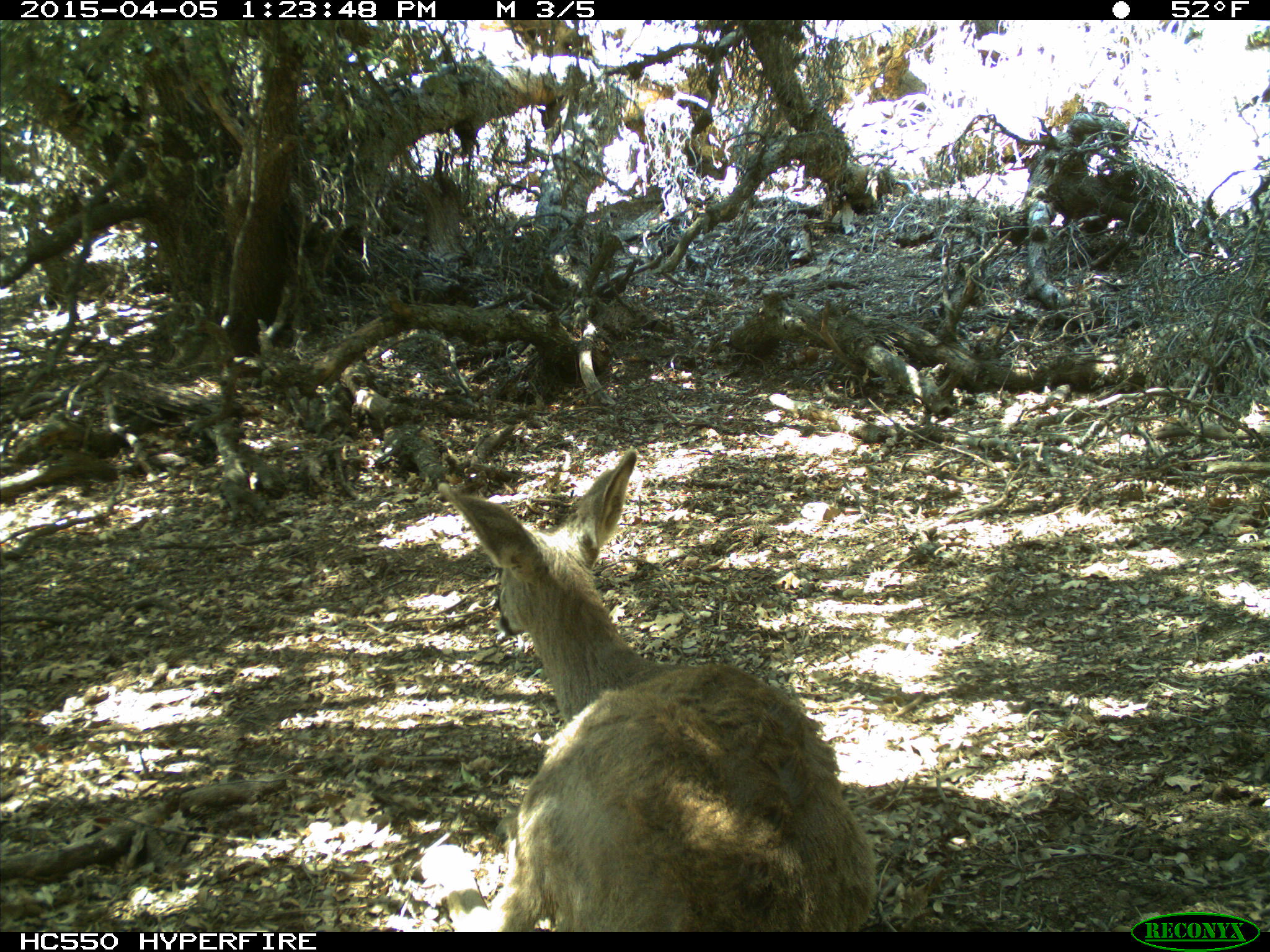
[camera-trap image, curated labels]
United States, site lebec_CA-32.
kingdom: Animalia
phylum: Chordata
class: Mammalia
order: Artiodactyla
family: Cervidae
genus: Odocoileus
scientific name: Odocoileus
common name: deer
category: unidentified deer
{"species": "unidentified deer (deer) (Odocoileus)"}